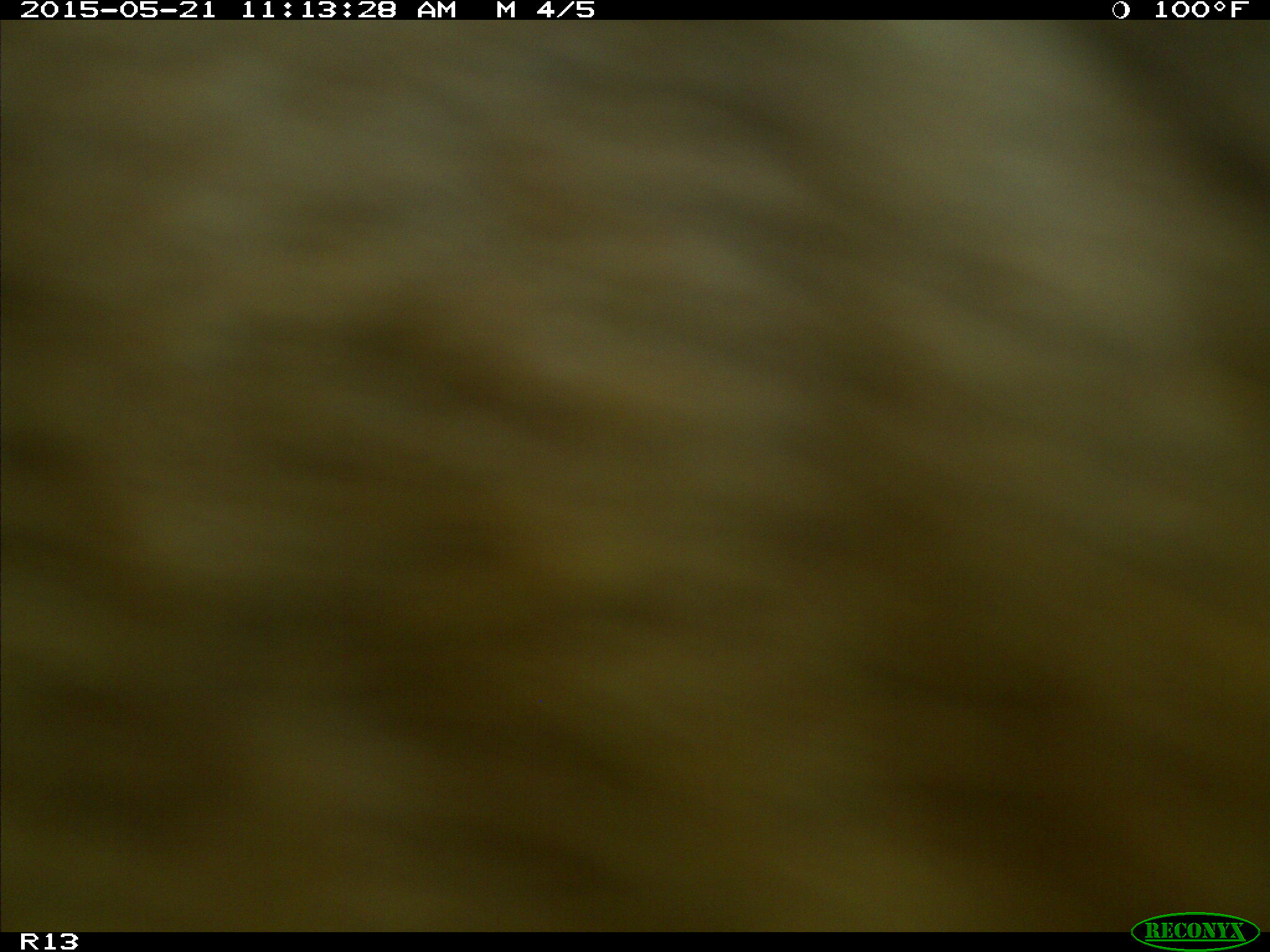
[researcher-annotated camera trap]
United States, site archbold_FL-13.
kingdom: Animalia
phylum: Chordata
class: Mammalia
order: Artiodactyla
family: Bovidae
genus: Bos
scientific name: Bos taurus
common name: domestic cow